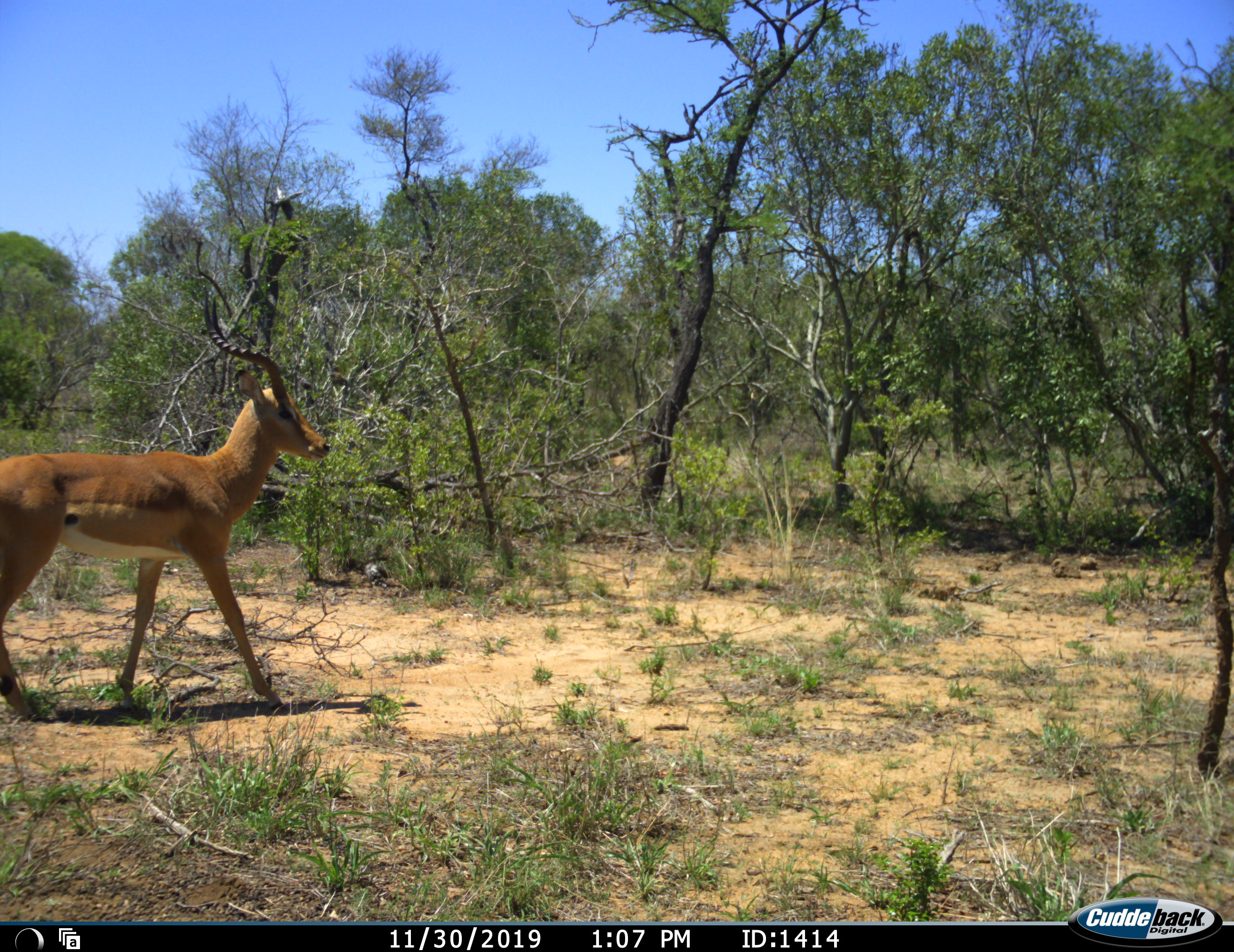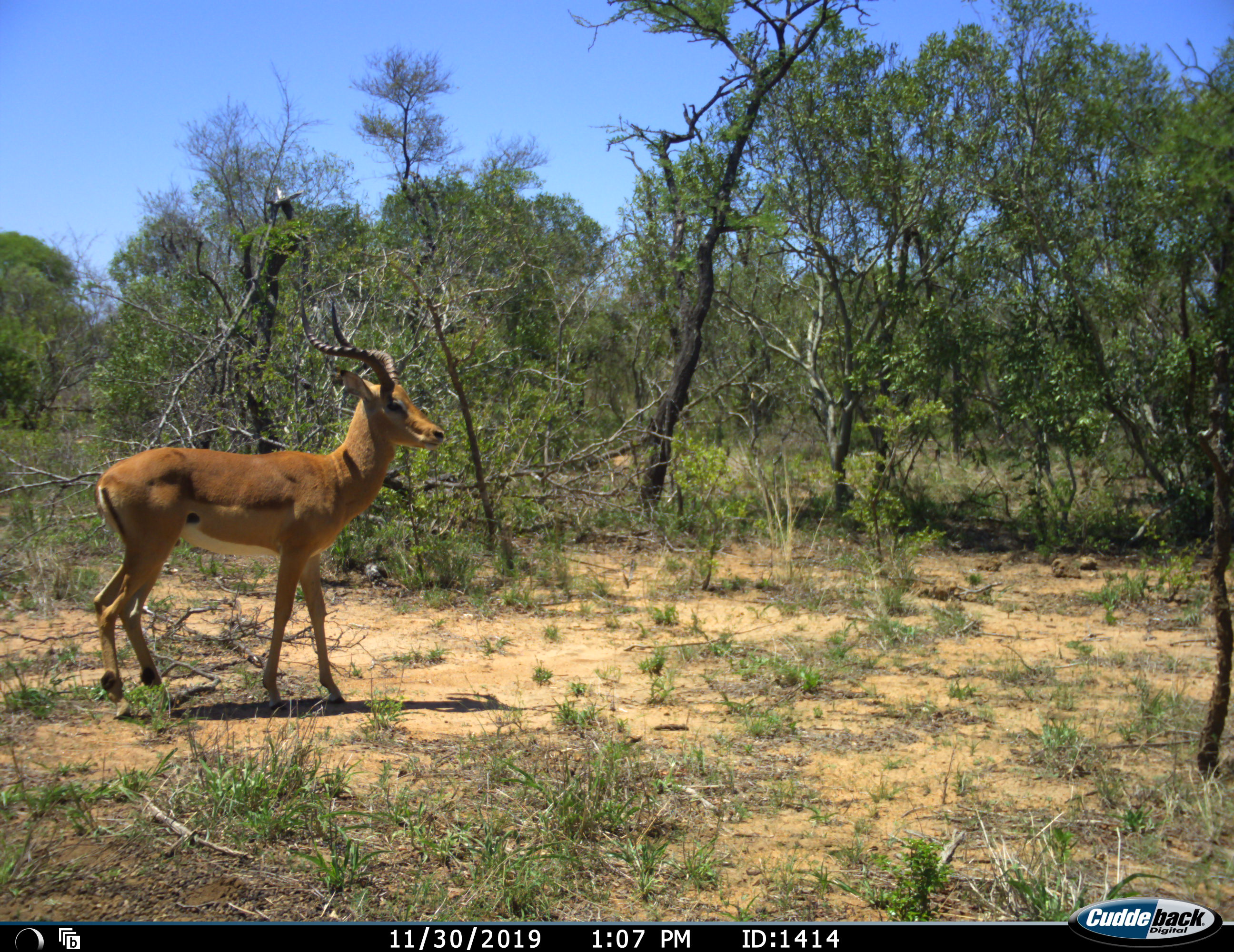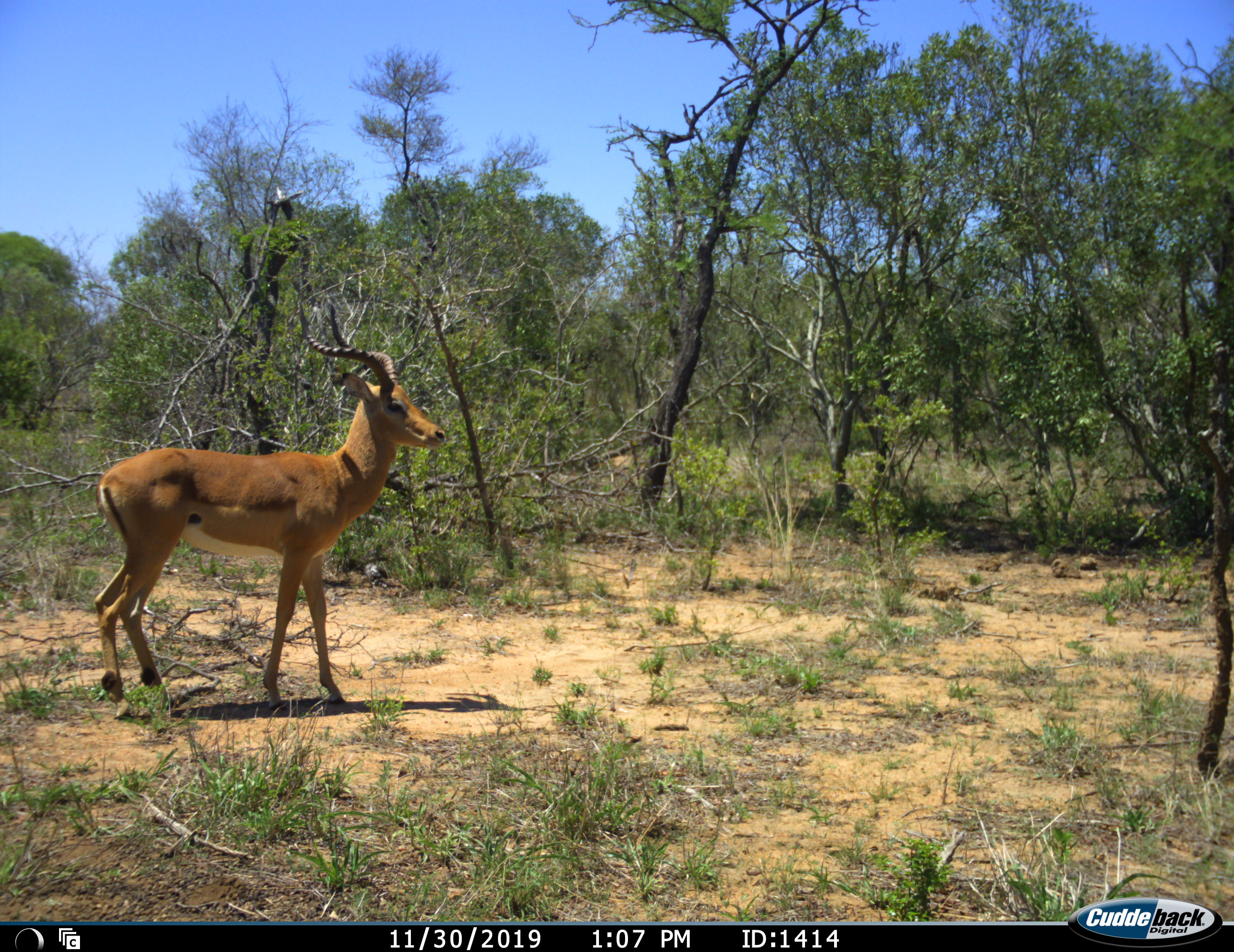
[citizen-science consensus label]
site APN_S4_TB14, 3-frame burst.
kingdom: Animalia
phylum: Chordata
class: Mammalia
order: Artiodactyla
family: Bovidae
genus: Aepyceros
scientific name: Aepyceros melampus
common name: impala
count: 1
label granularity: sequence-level